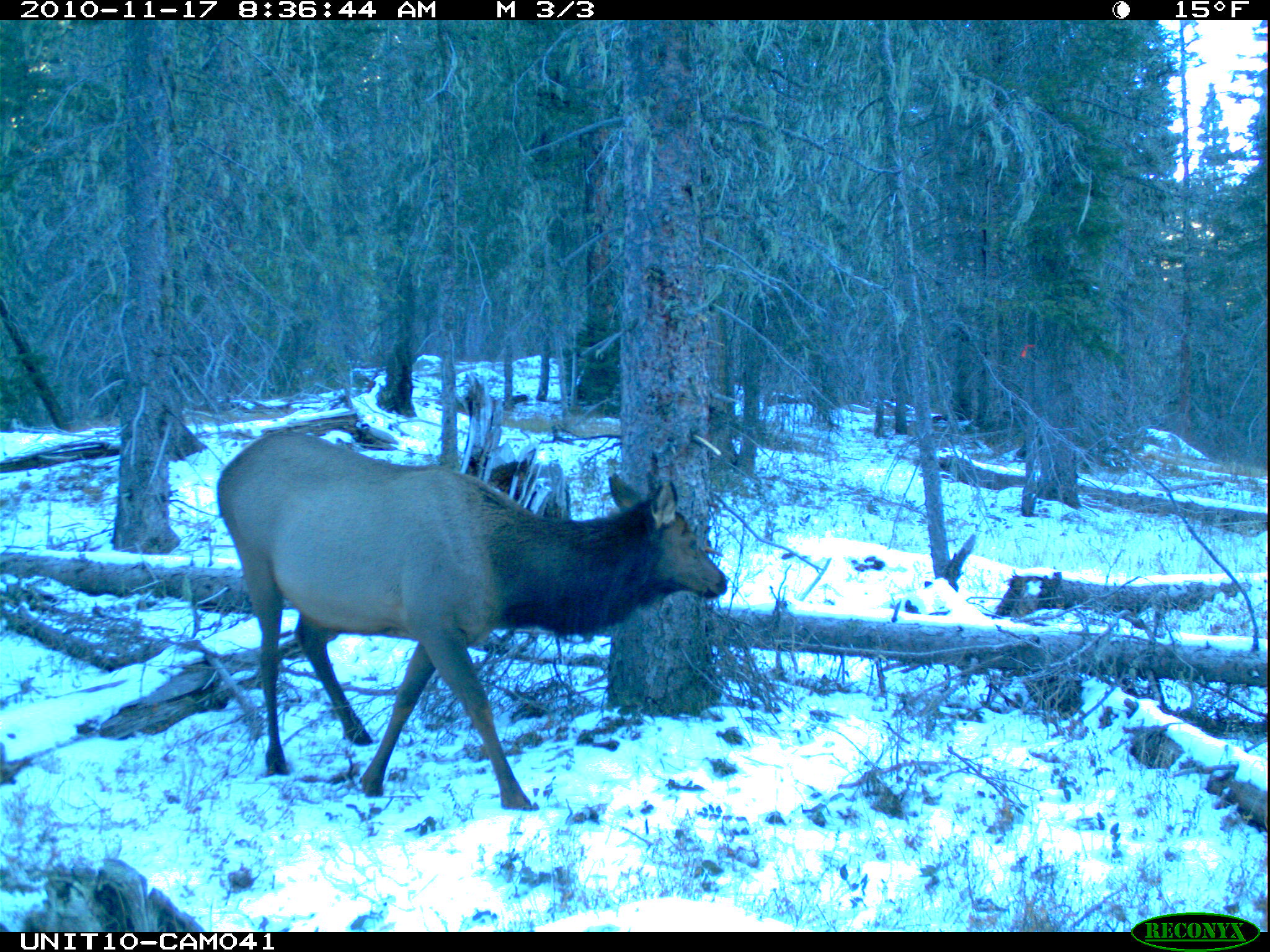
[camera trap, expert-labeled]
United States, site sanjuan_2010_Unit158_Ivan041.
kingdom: Animalia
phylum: Chordata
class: Mammalia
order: Artiodactyla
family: Cervidae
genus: Cervus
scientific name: Cervus elaphus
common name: red deer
Cervus elaphus (red deer).